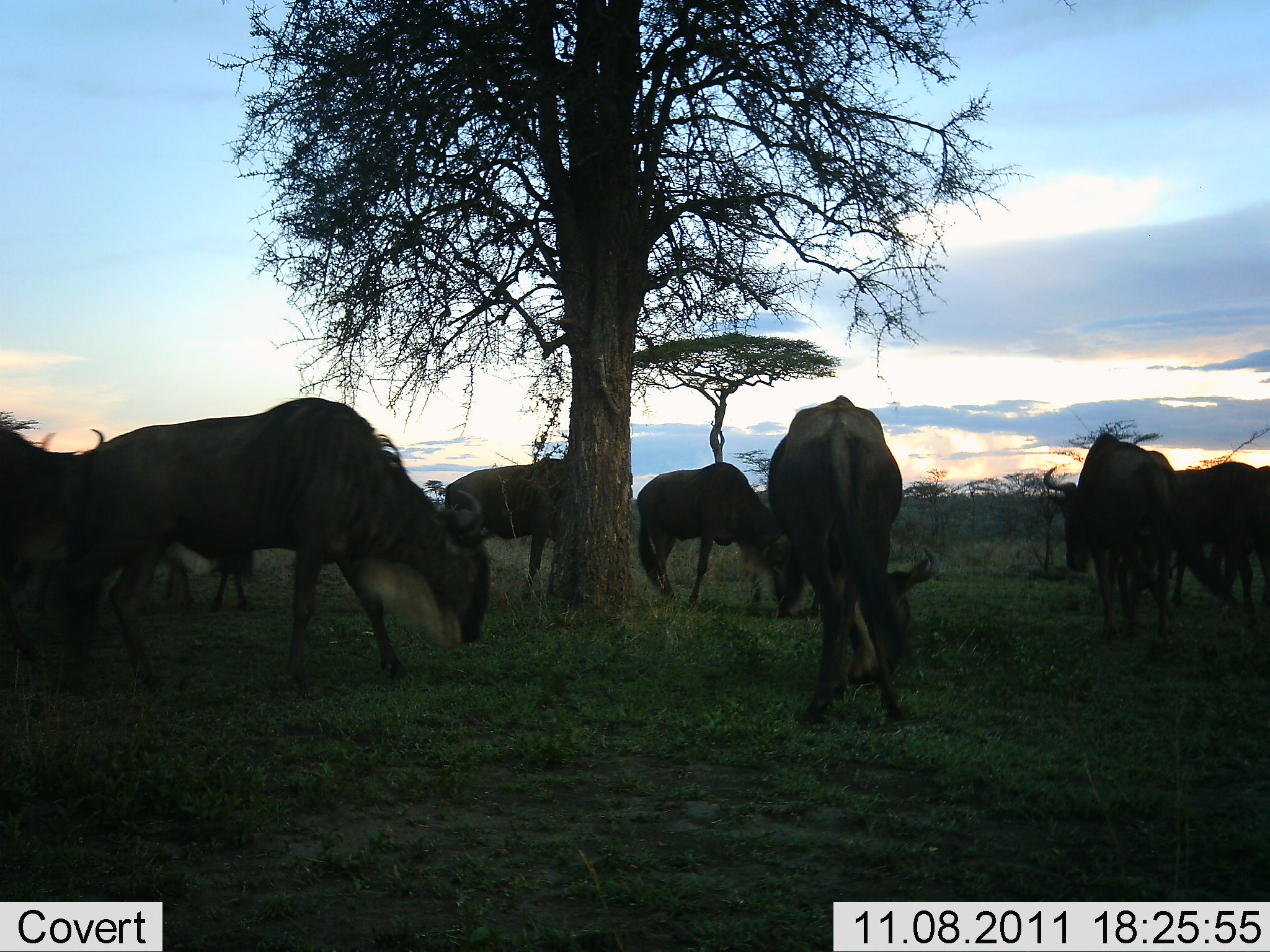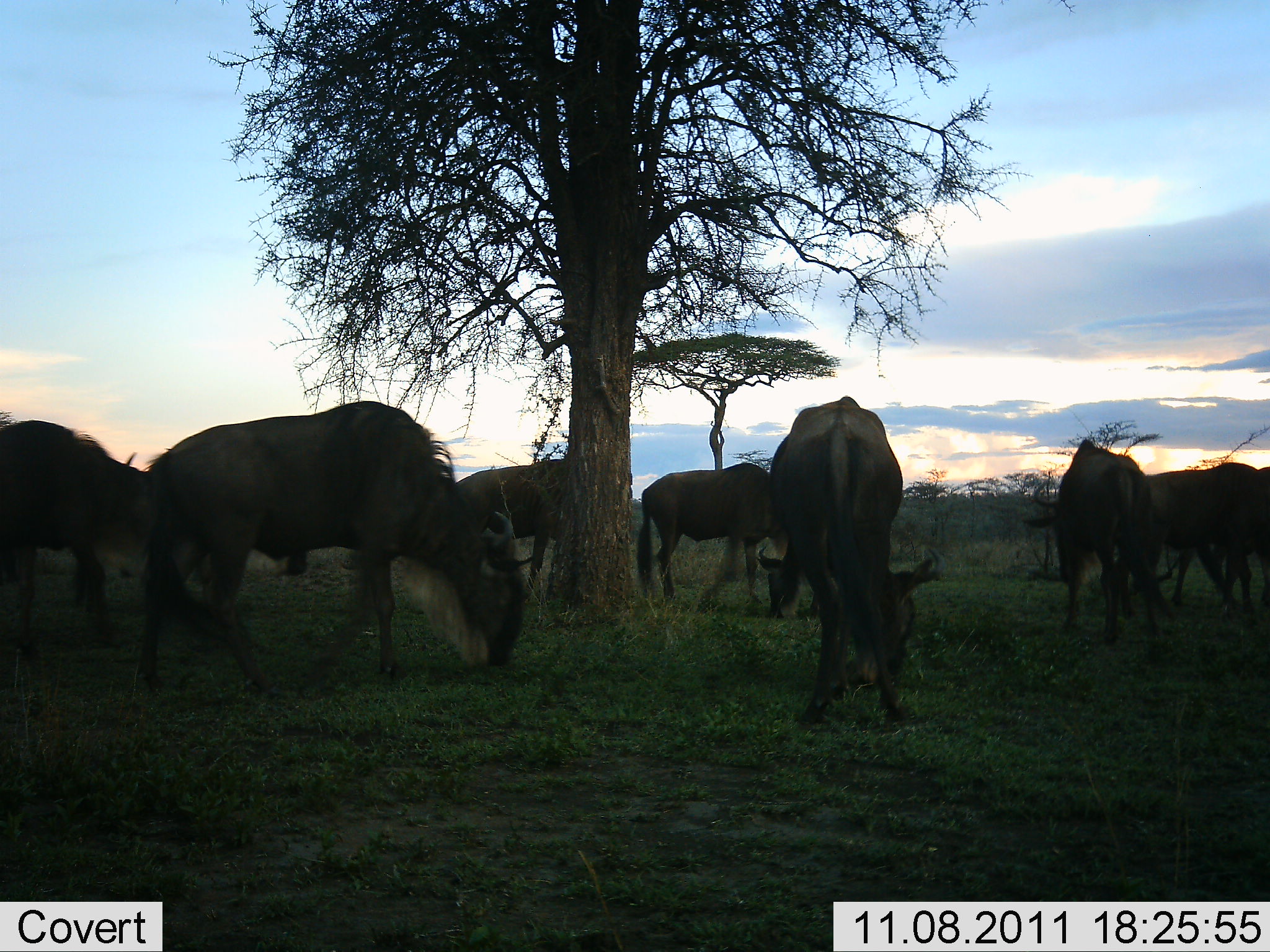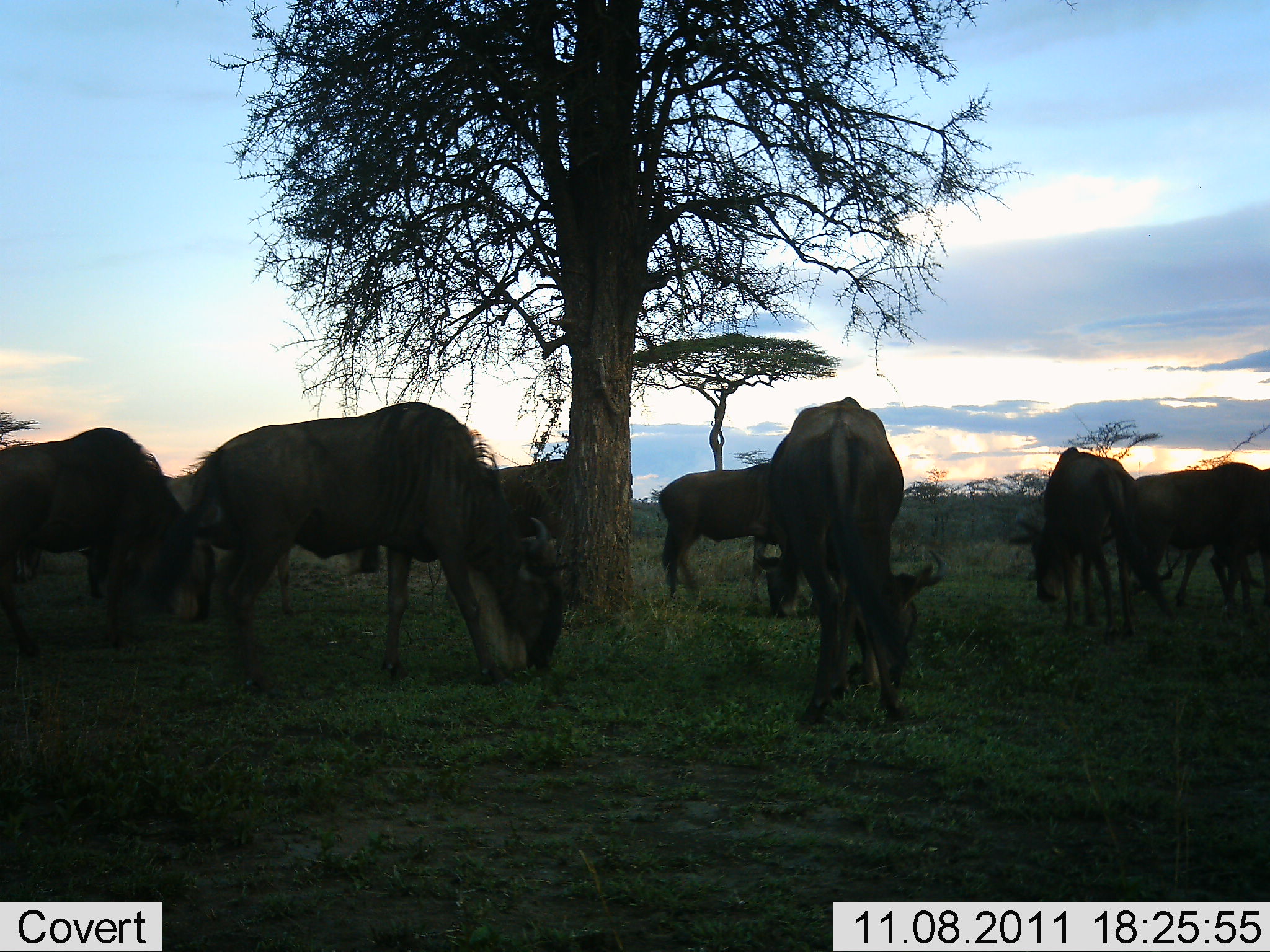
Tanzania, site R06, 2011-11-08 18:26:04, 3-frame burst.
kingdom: Animalia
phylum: Chordata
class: Mammalia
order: Artiodactyla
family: Bovidae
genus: Connochaetes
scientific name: Connochaetes taurinus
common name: blue wildebeest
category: wildebeest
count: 8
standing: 38%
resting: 0%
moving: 46%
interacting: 0%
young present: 0%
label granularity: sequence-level